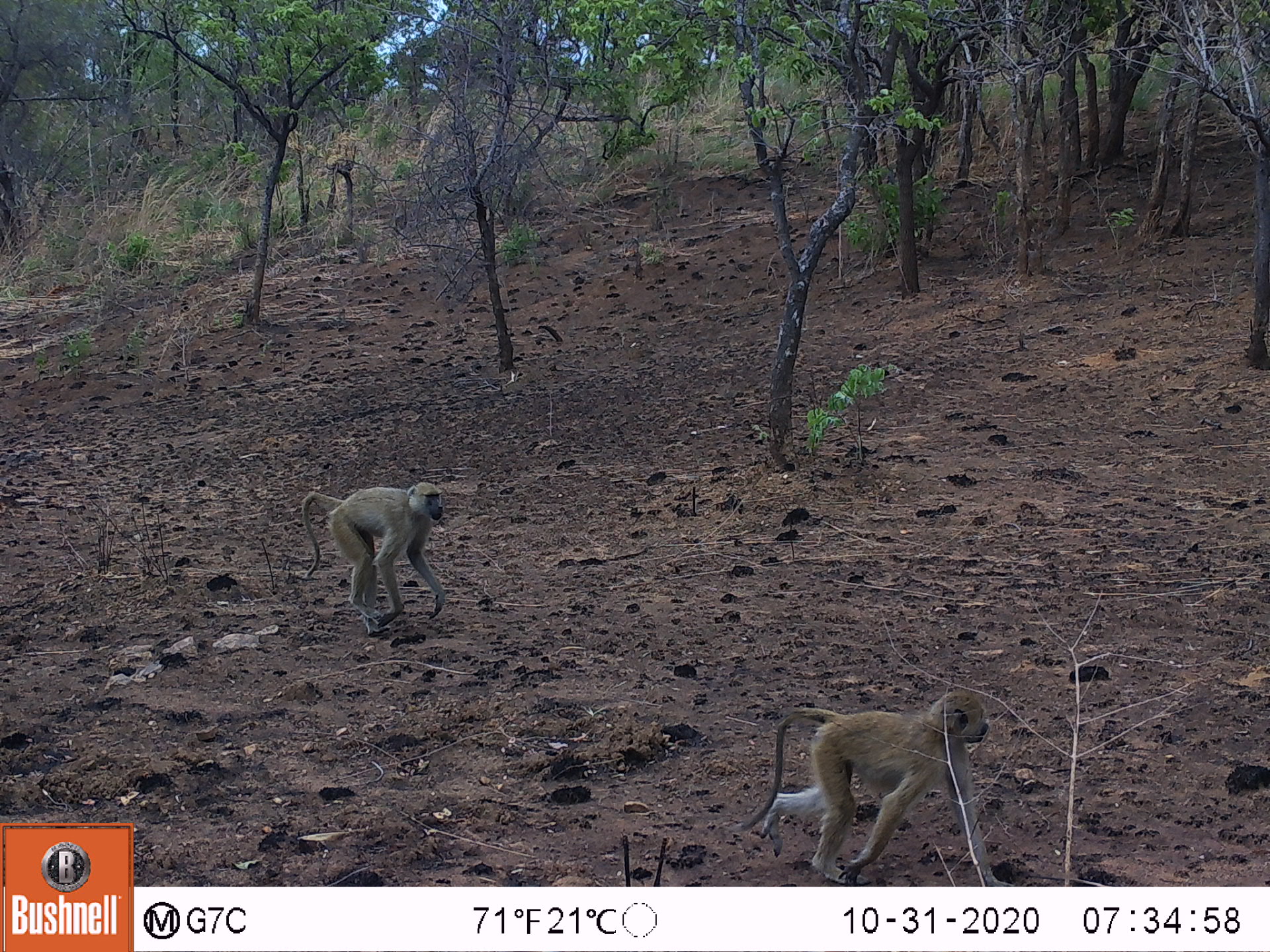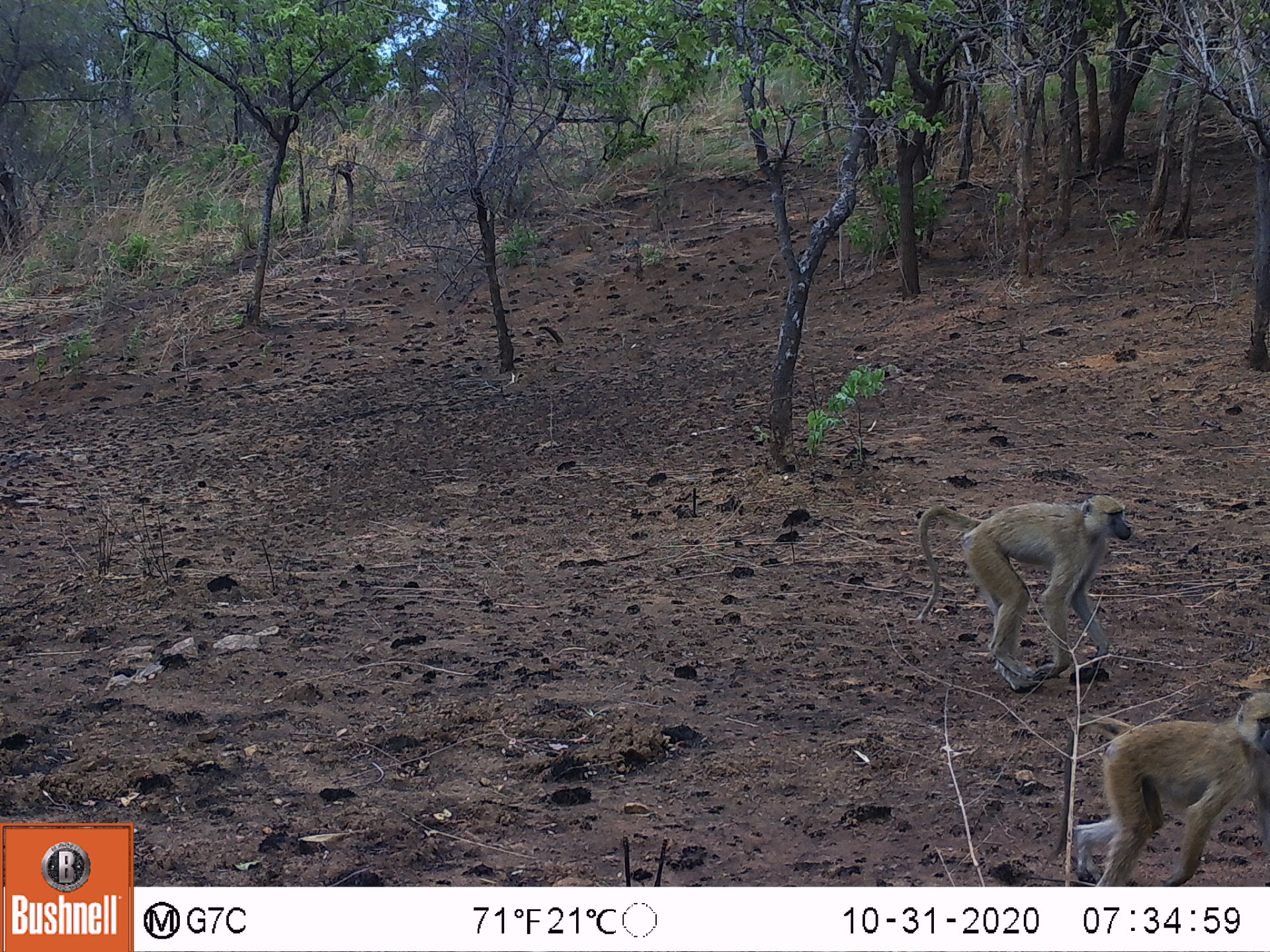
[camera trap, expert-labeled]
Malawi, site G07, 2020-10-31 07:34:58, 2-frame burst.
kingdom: Animalia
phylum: Chordata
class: Mammalia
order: Primates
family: Cercopithecidae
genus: Papio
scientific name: Papio cynocephalus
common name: yellow baboon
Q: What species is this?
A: Yellow baboon (Papio cynocephalus).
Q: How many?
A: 2.